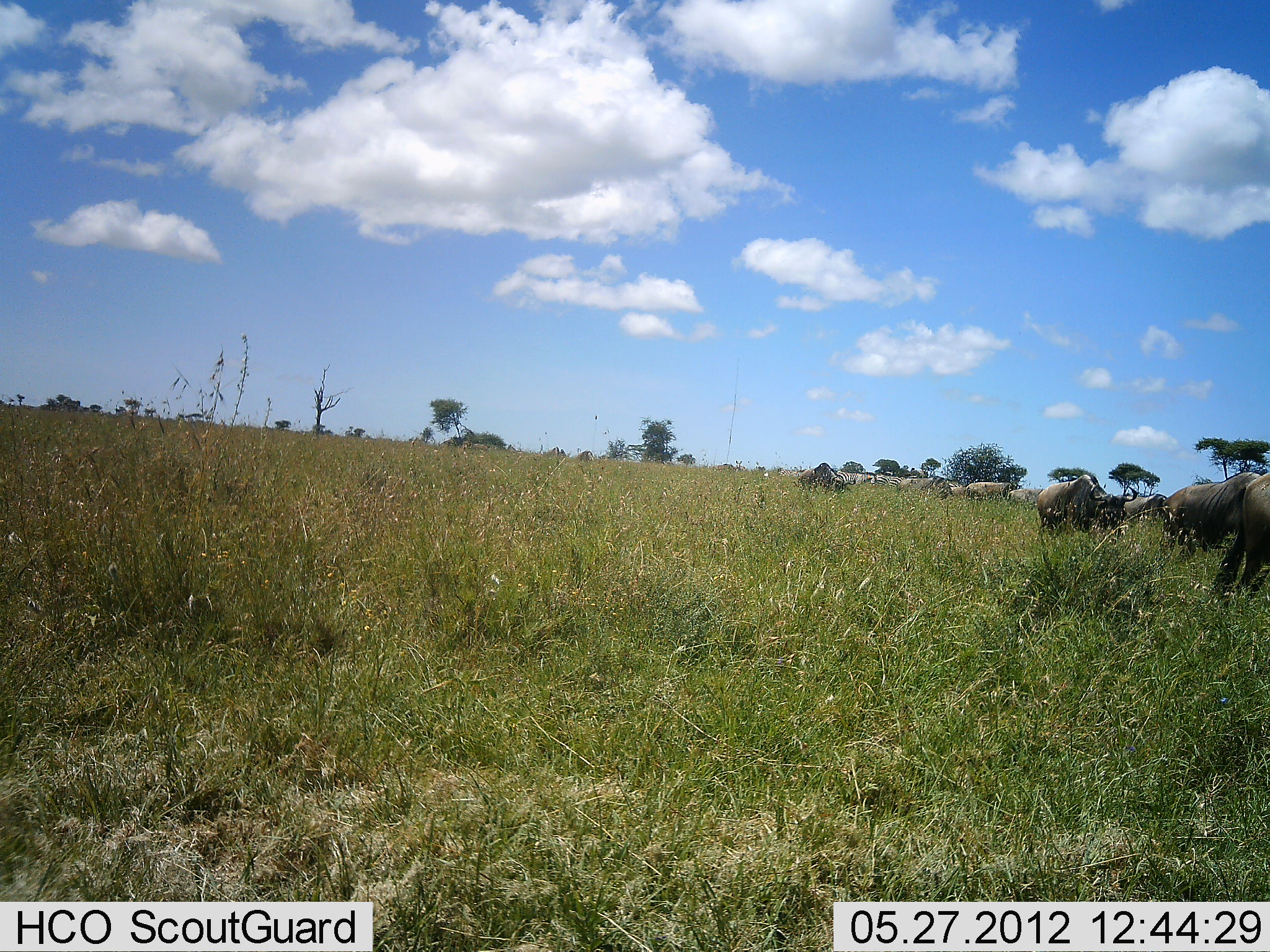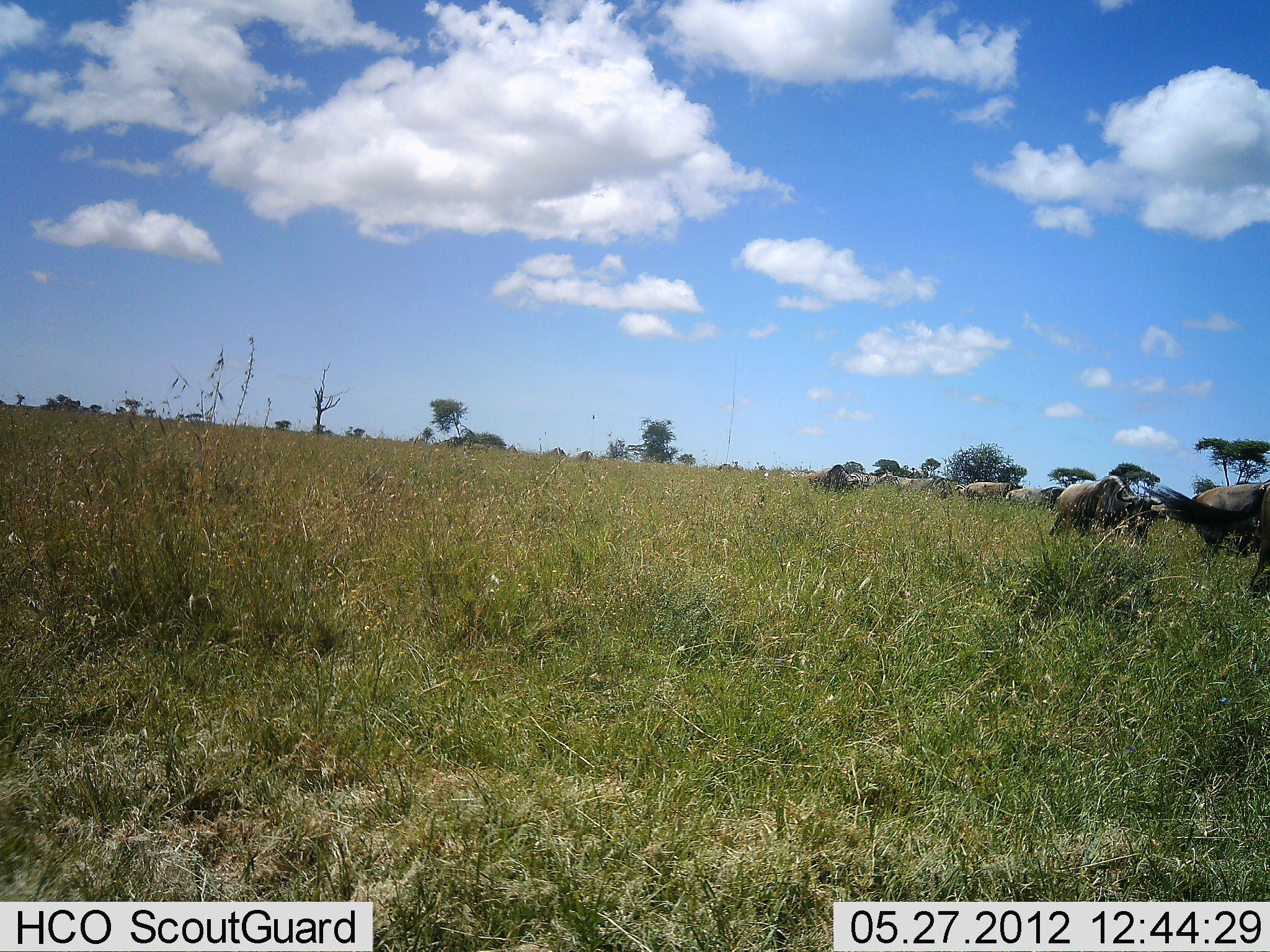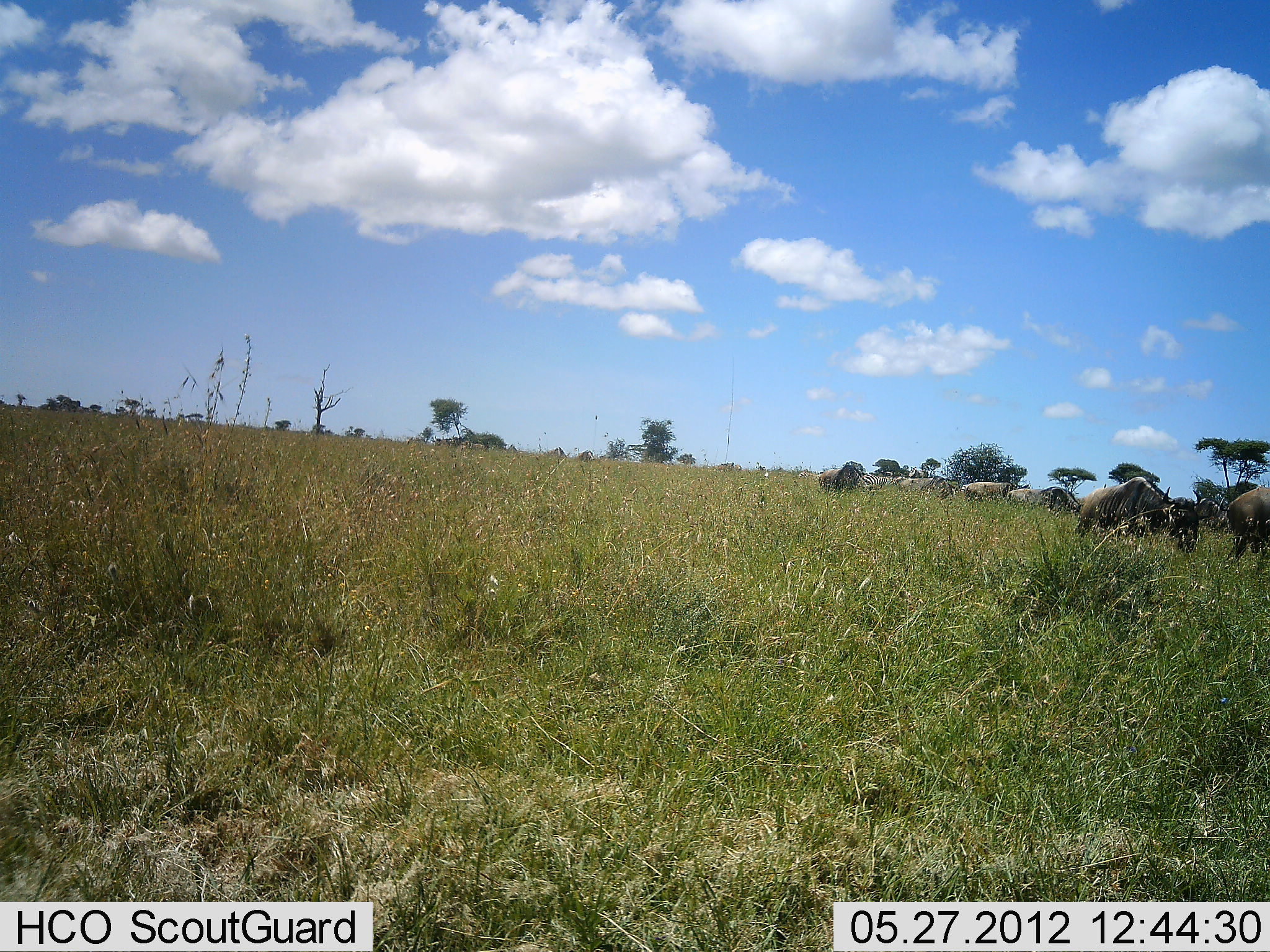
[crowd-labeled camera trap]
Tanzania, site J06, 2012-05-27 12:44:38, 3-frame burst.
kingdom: Animalia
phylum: Chordata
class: Mammalia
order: Artiodactyla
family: Bovidae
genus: Connochaetes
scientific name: Connochaetes taurinus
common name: blue wildebeest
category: wildebeest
Wildebeest (blue wildebeest) (Connochaetes taurinus), count 11-50. Behavior (volunteer vote fractions): standing 30%, resting 0%, moving 100%, interacting 0%. Young present (vote fraction): 0%. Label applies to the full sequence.